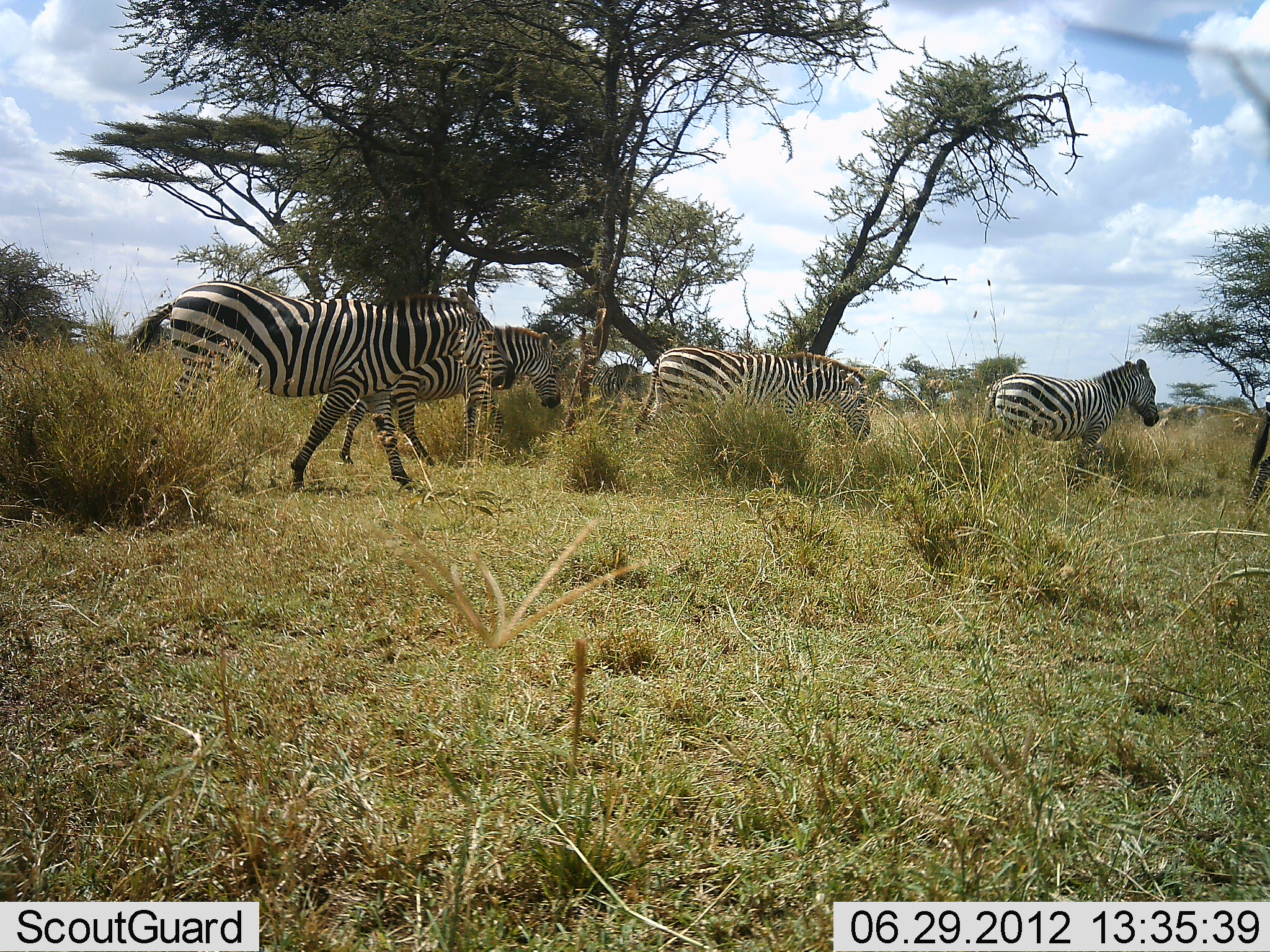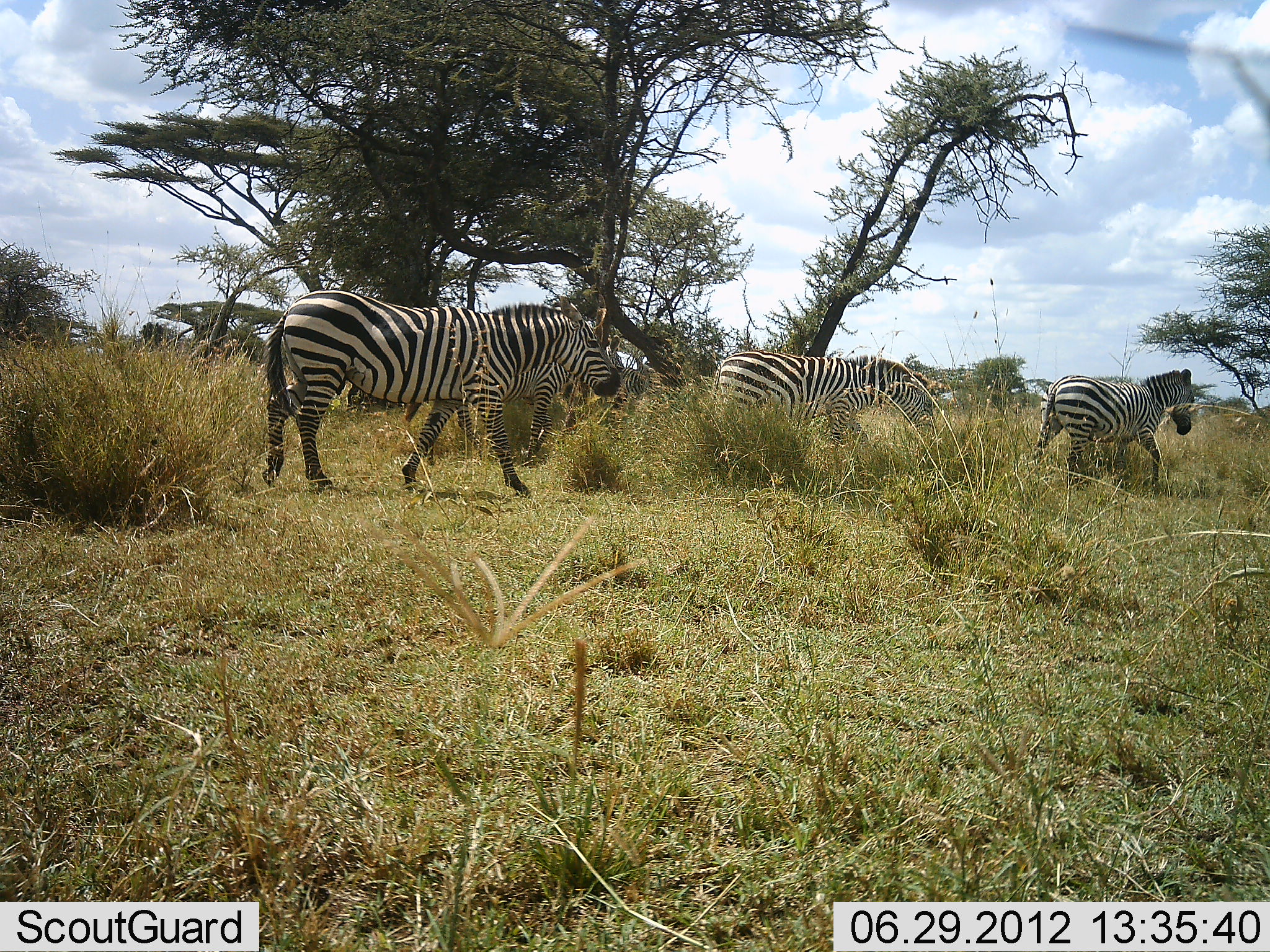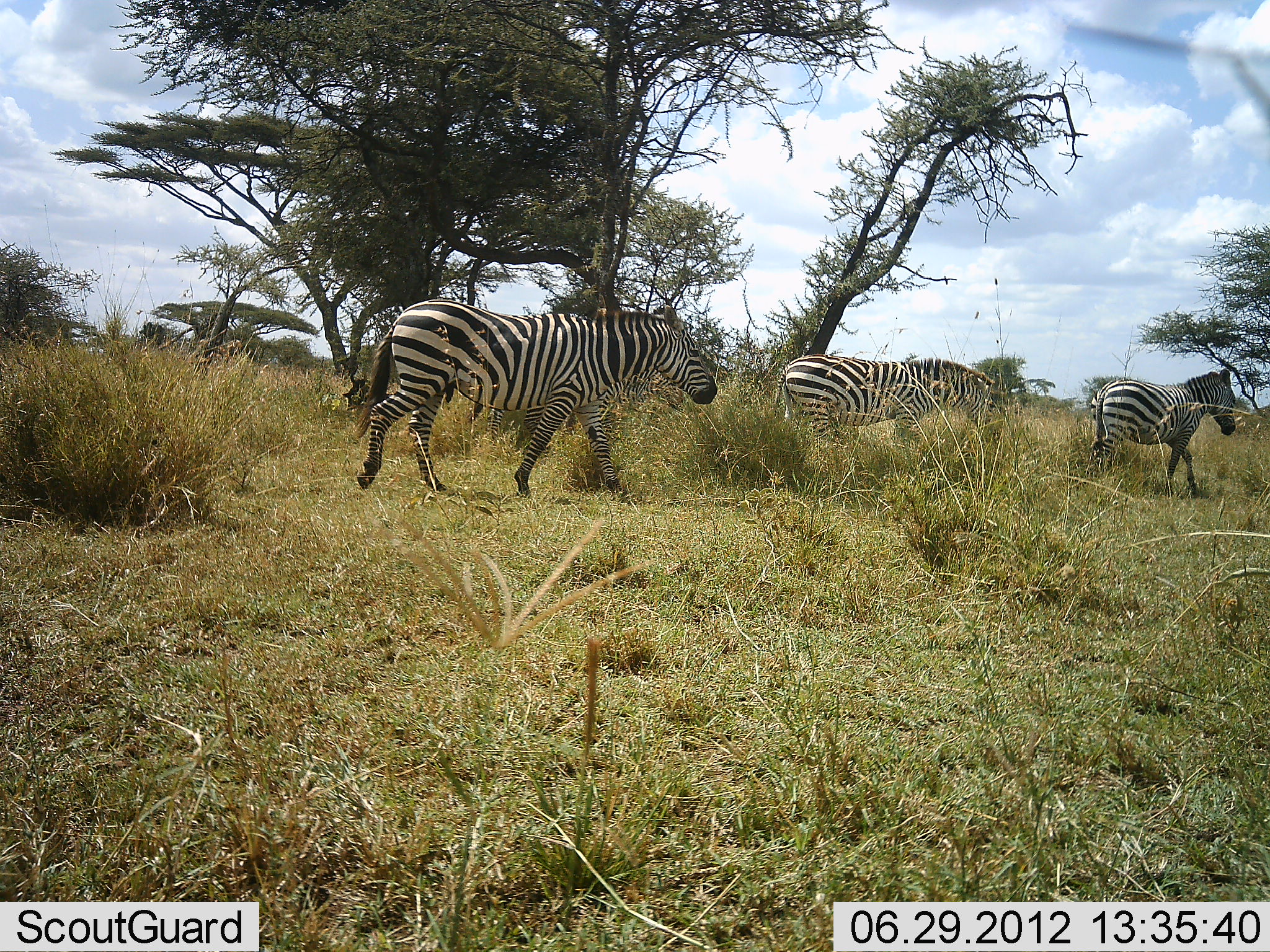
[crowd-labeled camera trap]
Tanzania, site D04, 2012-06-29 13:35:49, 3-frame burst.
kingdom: Animalia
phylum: Chordata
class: Mammalia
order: Perissodactyla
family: Equidae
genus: Equus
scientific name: Equus quagga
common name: plains zebra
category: zebra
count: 5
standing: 9%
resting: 0%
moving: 100%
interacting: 0%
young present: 0%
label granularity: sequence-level